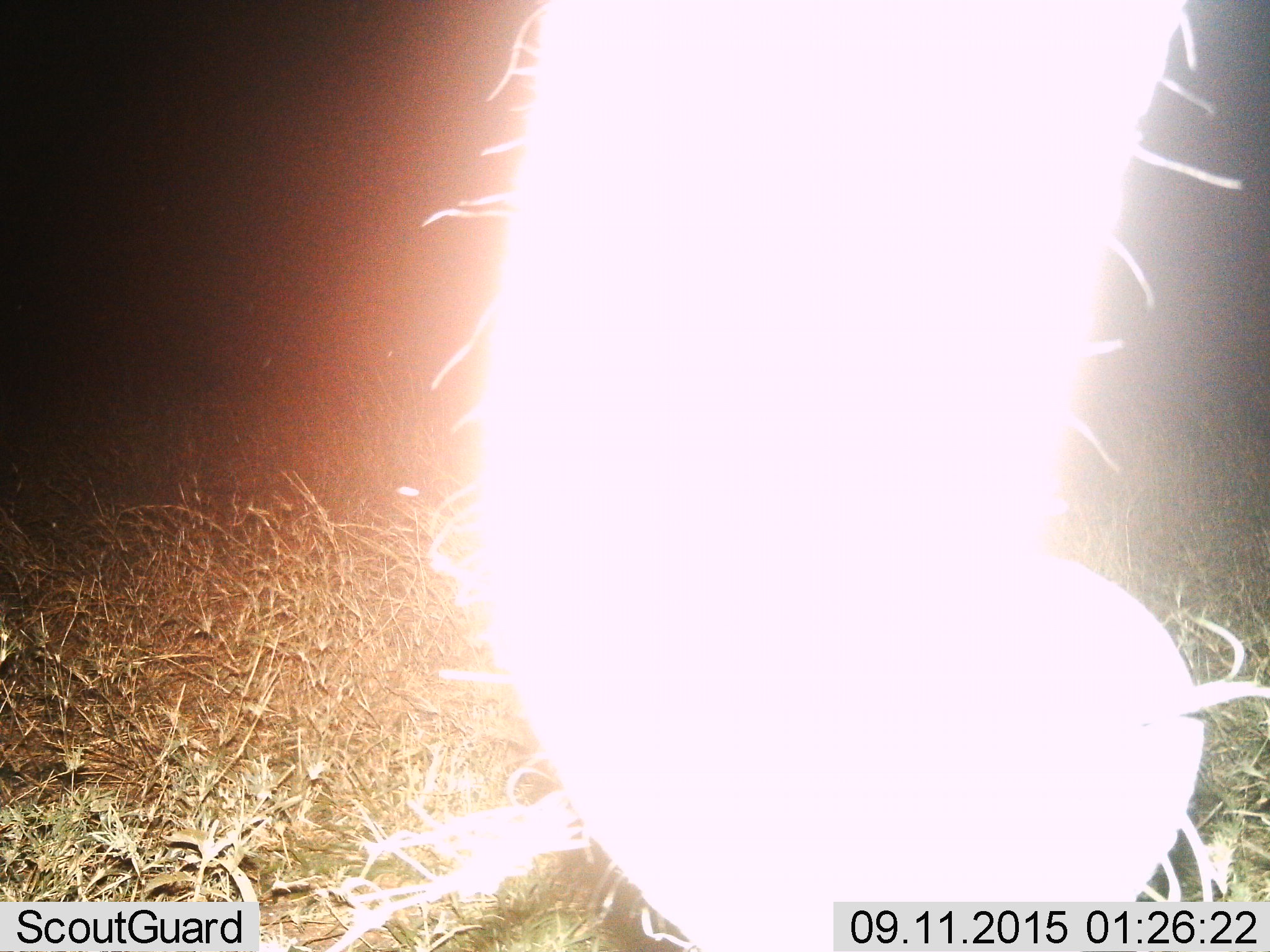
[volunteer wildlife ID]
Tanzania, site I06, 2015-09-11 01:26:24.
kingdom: Animalia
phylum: Chordata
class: Mammalia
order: Proboscidea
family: Elephantidae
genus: Loxodonta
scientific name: Loxodonta africana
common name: african bush elephant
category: elephant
Elephant (african bush elephant) (Loxodonta africana), count 1. Behavior (volunteer vote fractions): standing 40%, resting 0%, moving 0%, interacting 0%. Young present (vote fraction): 0%. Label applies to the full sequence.